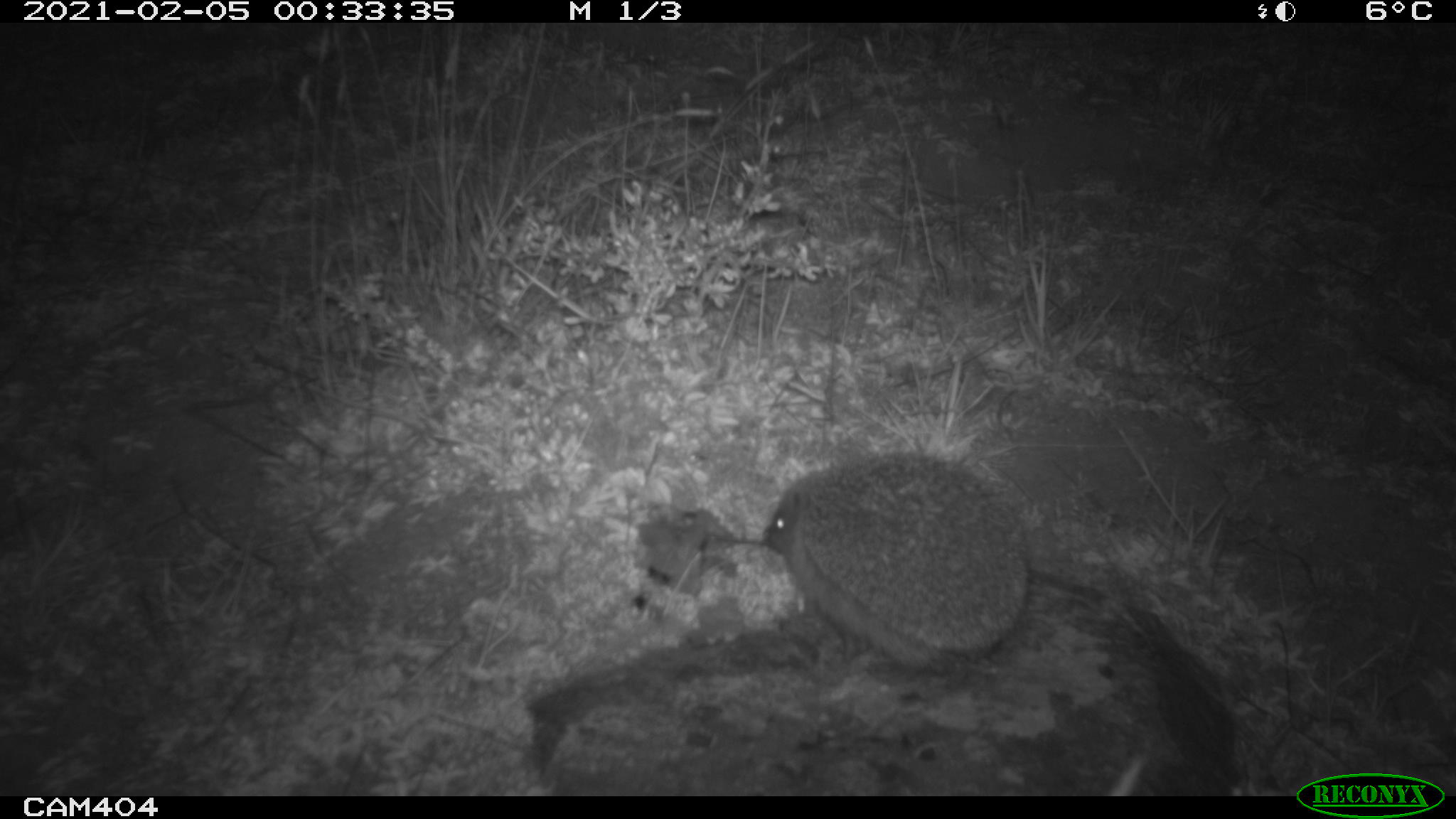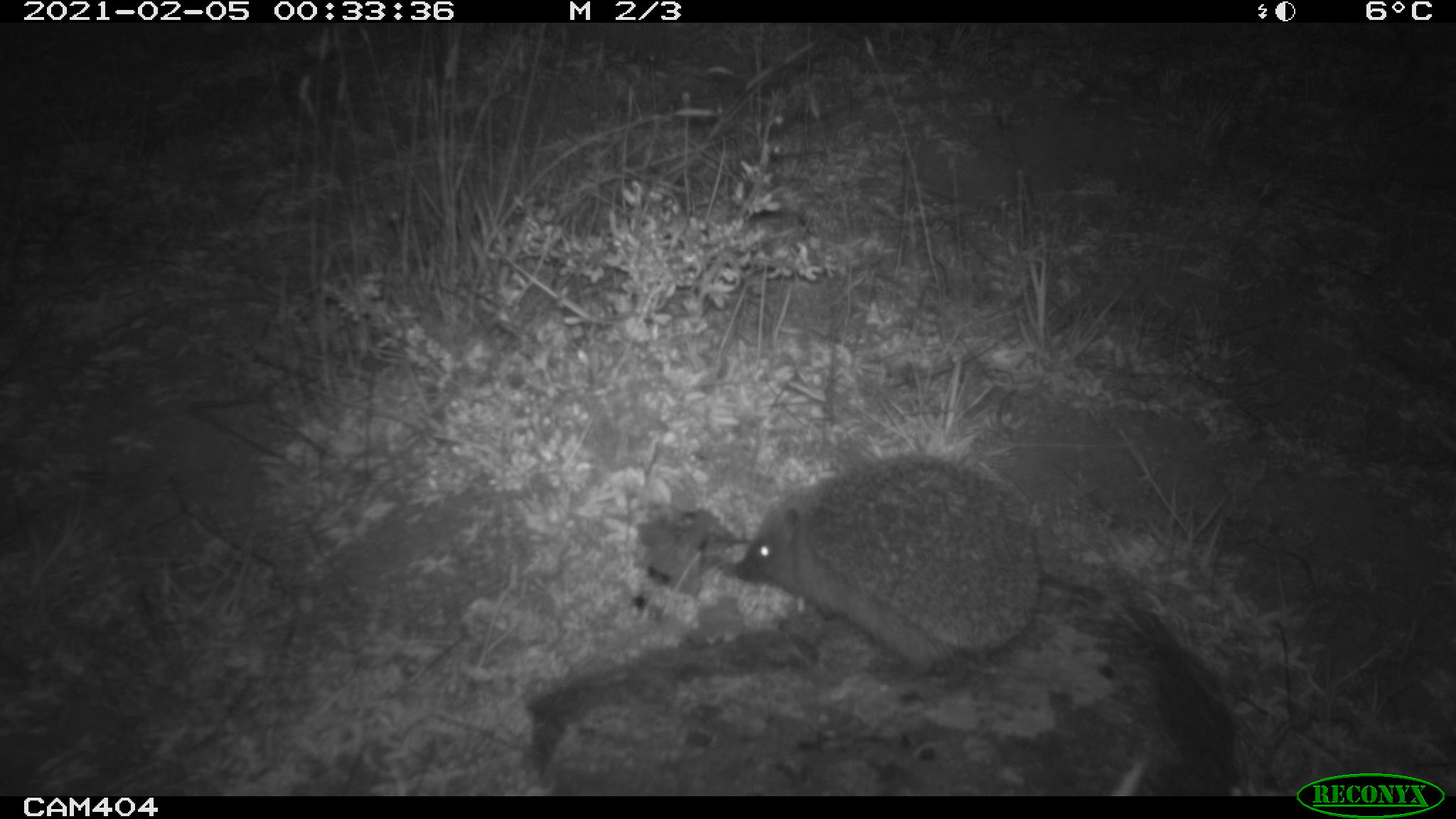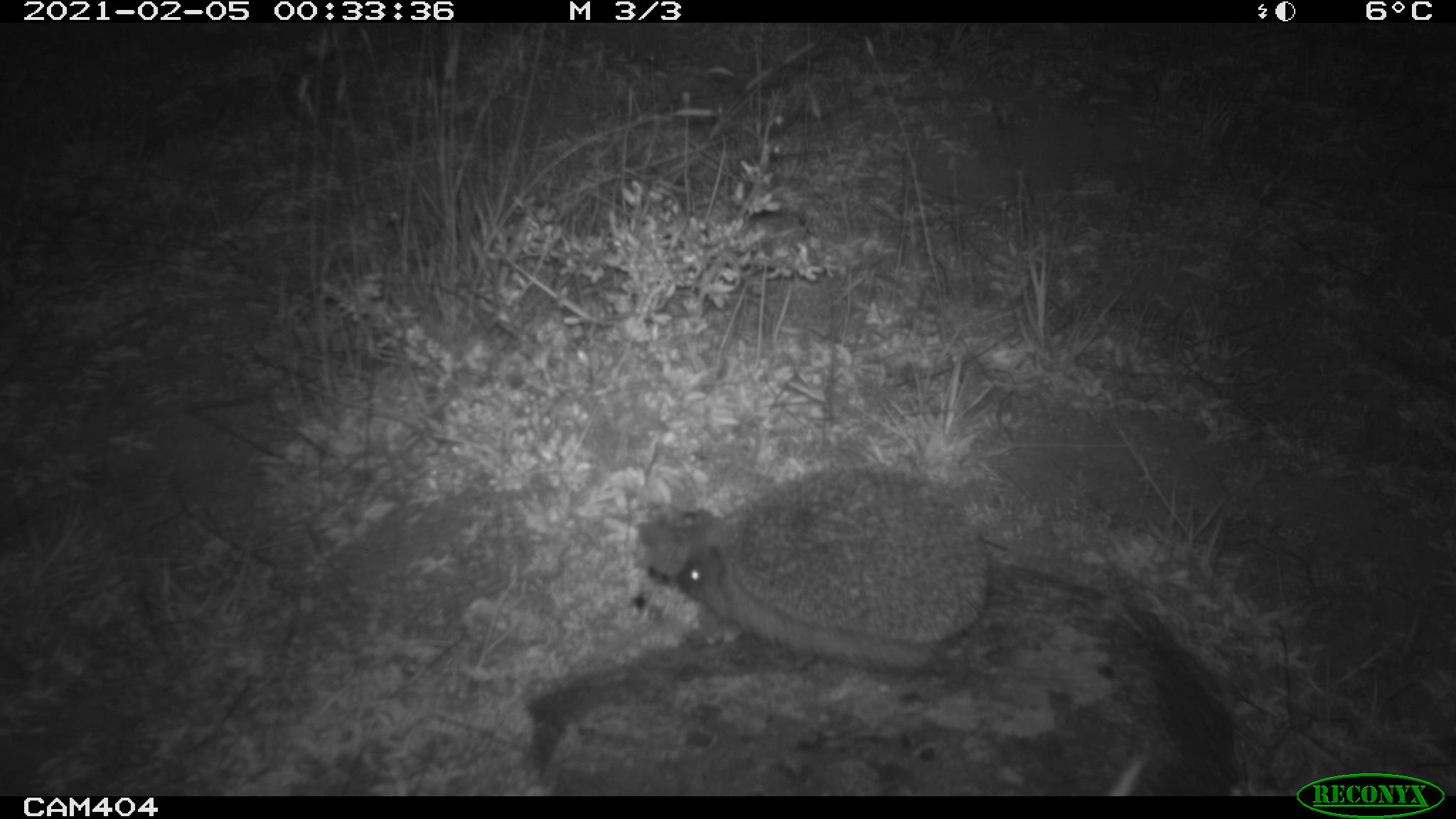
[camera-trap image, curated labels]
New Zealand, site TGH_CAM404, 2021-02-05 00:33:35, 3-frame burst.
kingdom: Animalia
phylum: Chordata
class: Mammalia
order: Eulipotyphla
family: Erinaceidae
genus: Erinaceus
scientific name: Erinaceus europaeus europaeus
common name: european hedgehog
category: hedgehog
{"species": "hedgehog (european hedgehog) (Erinaceus europaeus europaeus)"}